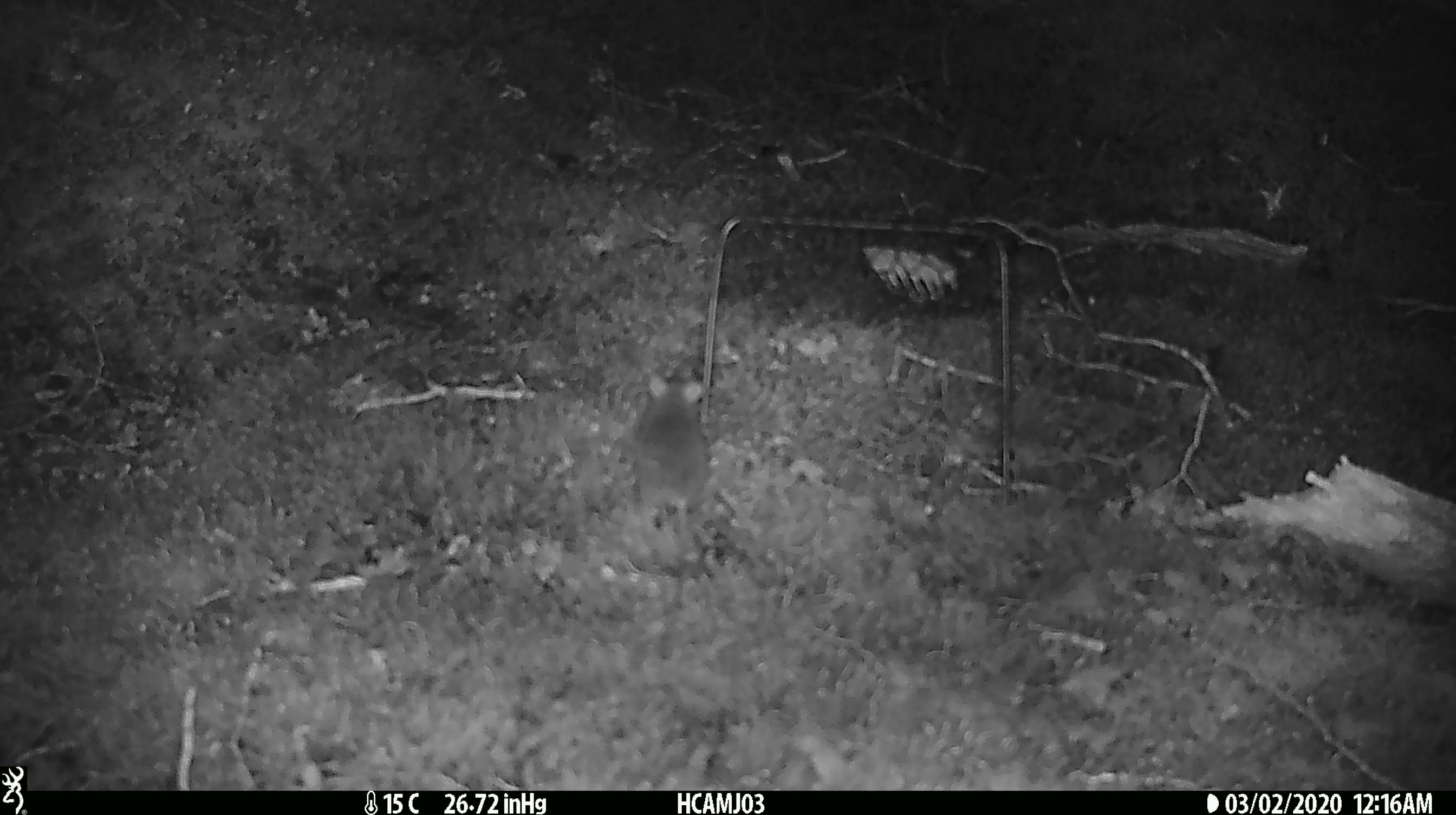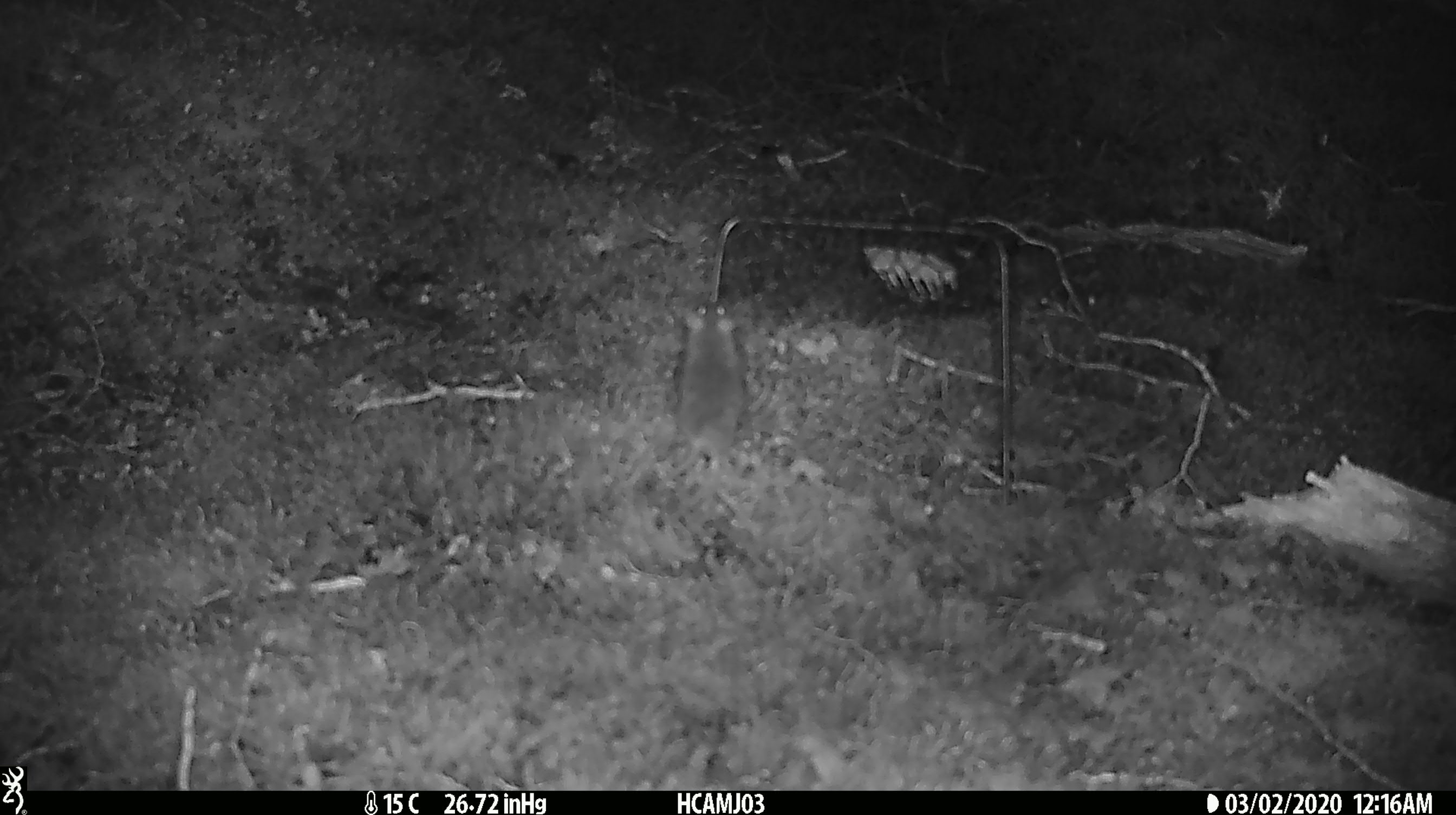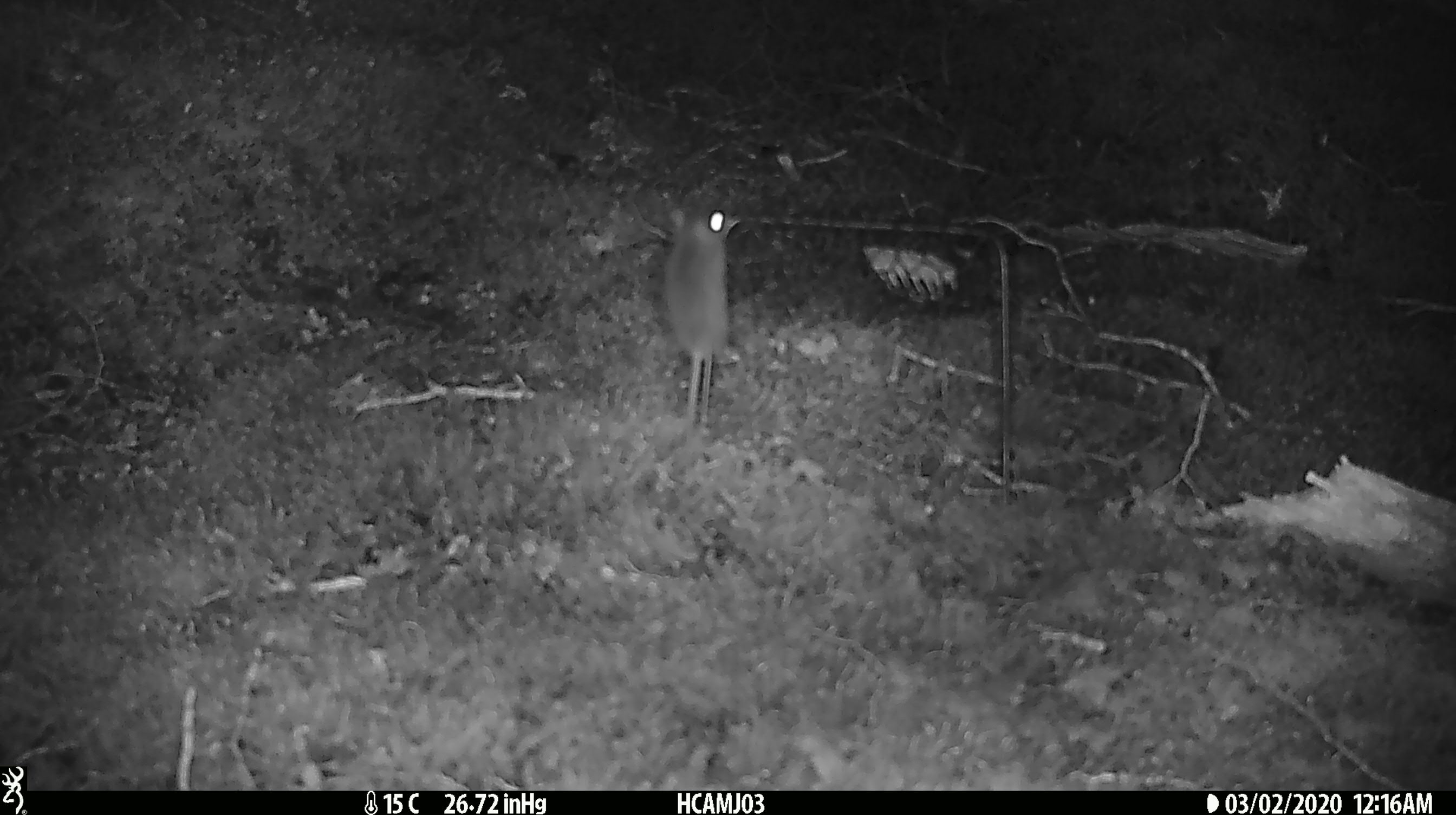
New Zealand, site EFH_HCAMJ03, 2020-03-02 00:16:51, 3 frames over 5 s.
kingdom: Animalia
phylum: Chordata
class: Mammalia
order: Rodentia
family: Muridae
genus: Mus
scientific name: Mus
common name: mouse